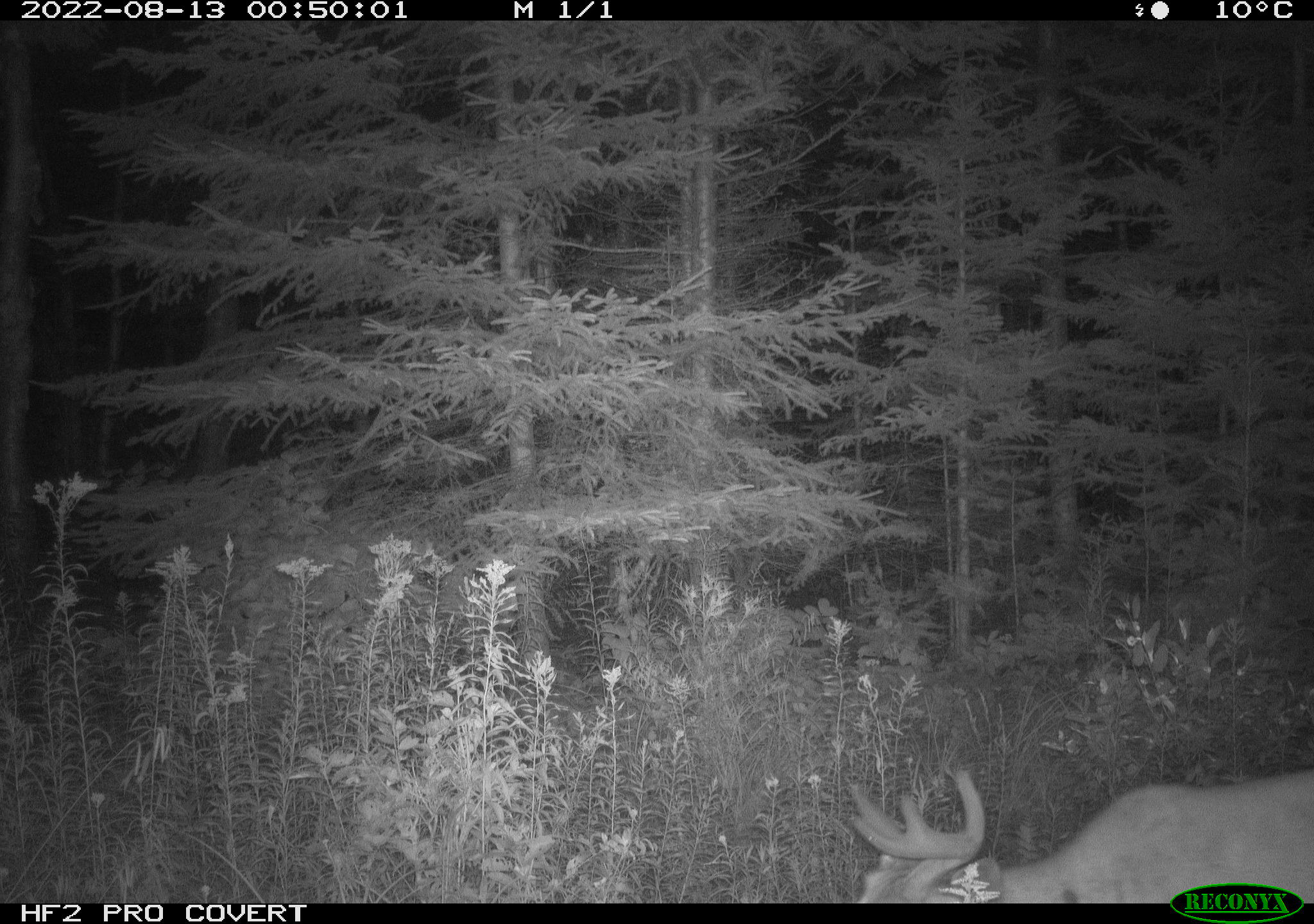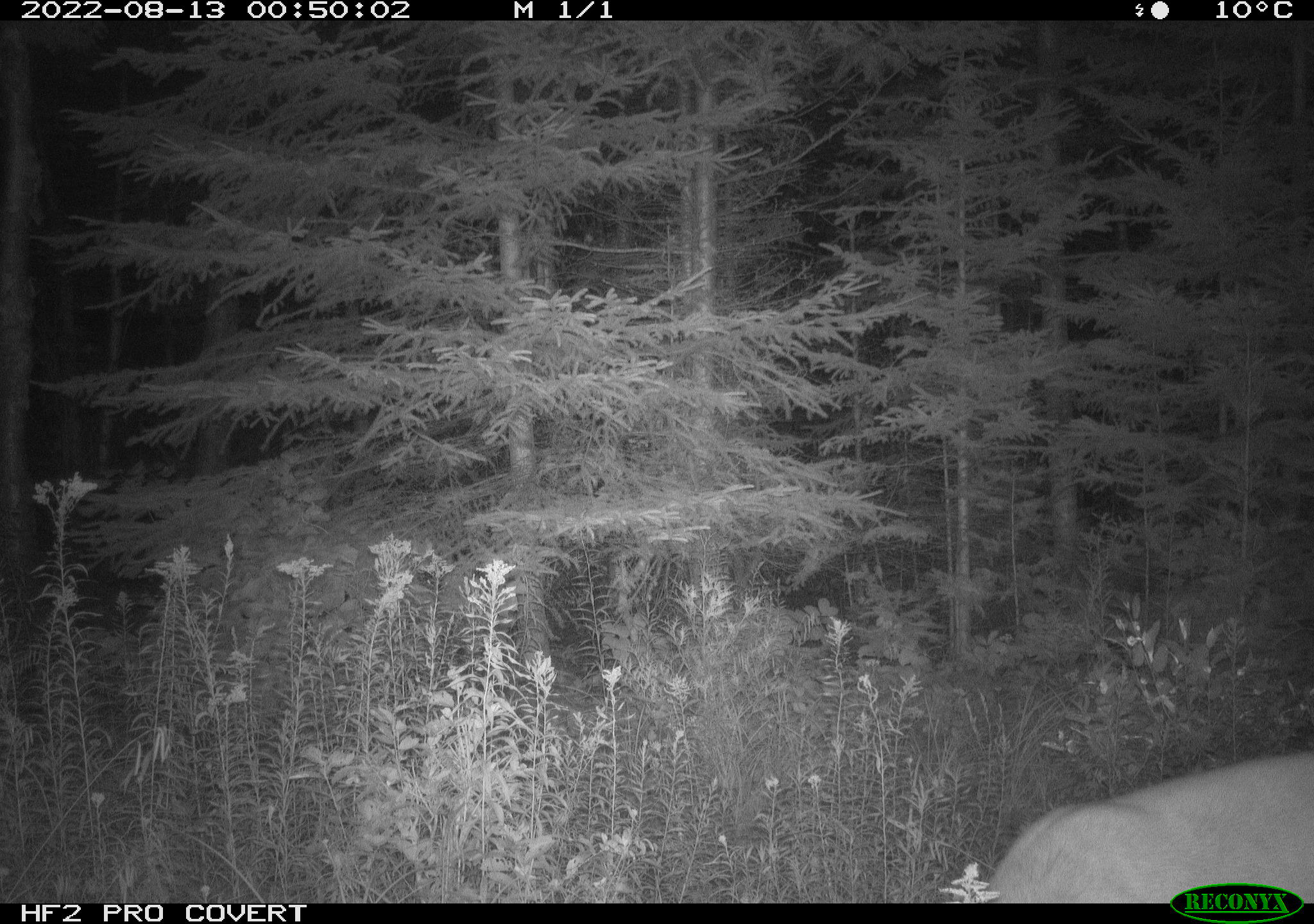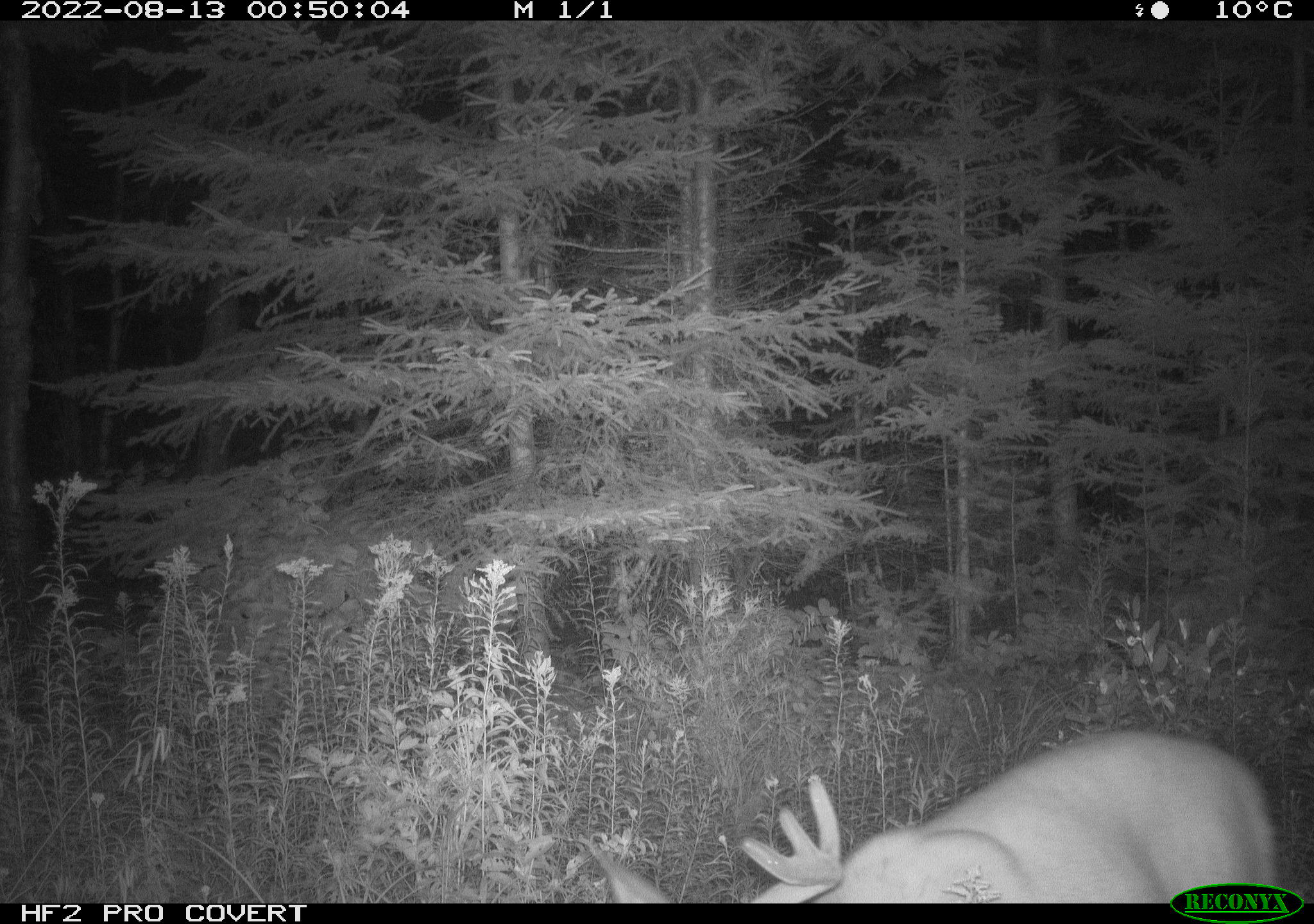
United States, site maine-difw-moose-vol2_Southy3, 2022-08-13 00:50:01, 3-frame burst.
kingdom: Animalia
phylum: Chordata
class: Mammalia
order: Artiodactyla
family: Cervidae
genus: Odocoileus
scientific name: Odocoileus virginianus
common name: white-tailed deer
White-tailed deer (Odocoileus virginianus).